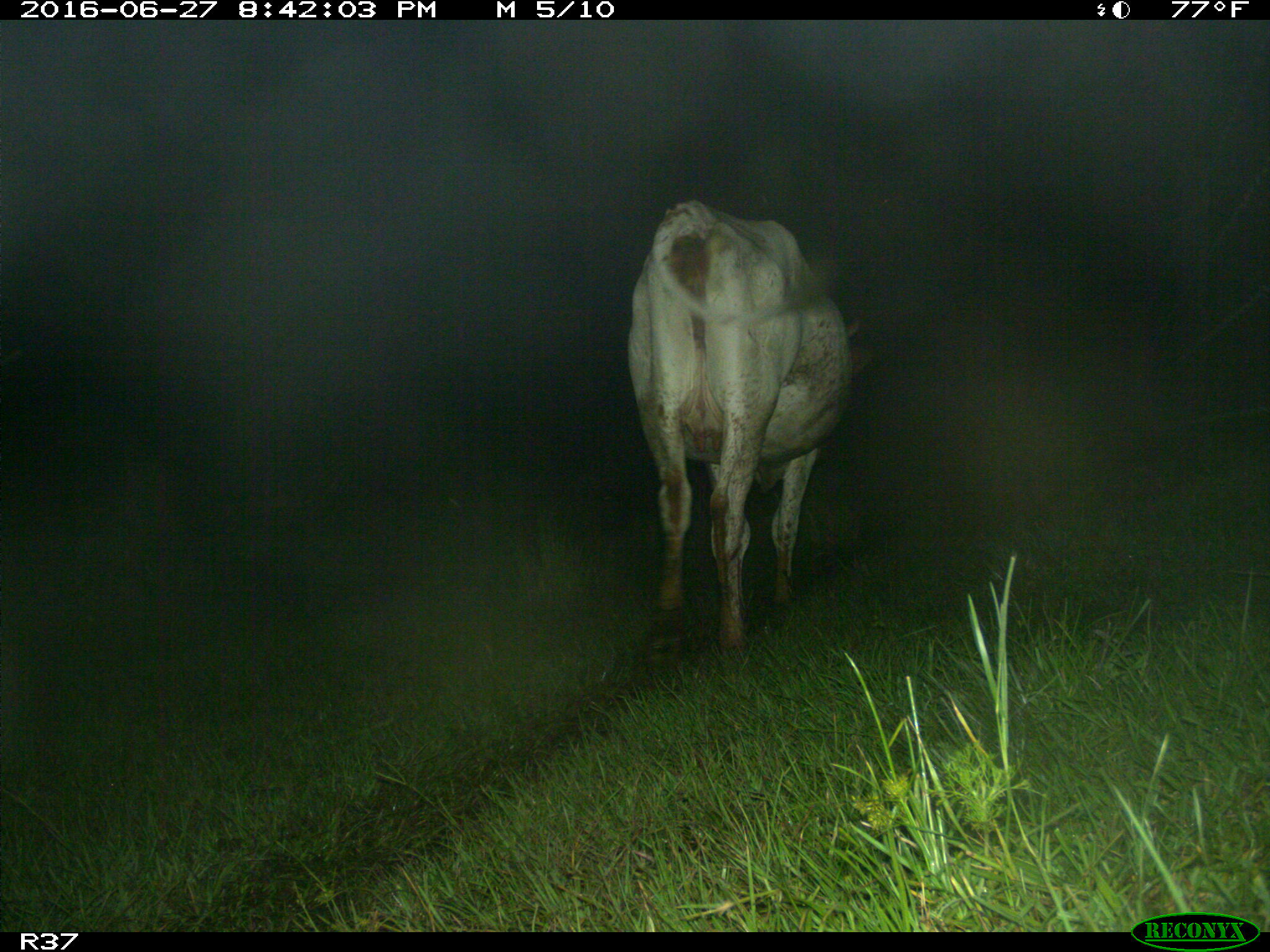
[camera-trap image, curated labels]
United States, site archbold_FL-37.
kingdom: Animalia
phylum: Chordata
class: Mammalia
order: Artiodactyla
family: Bovidae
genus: Bos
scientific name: Bos taurus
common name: domestic cow